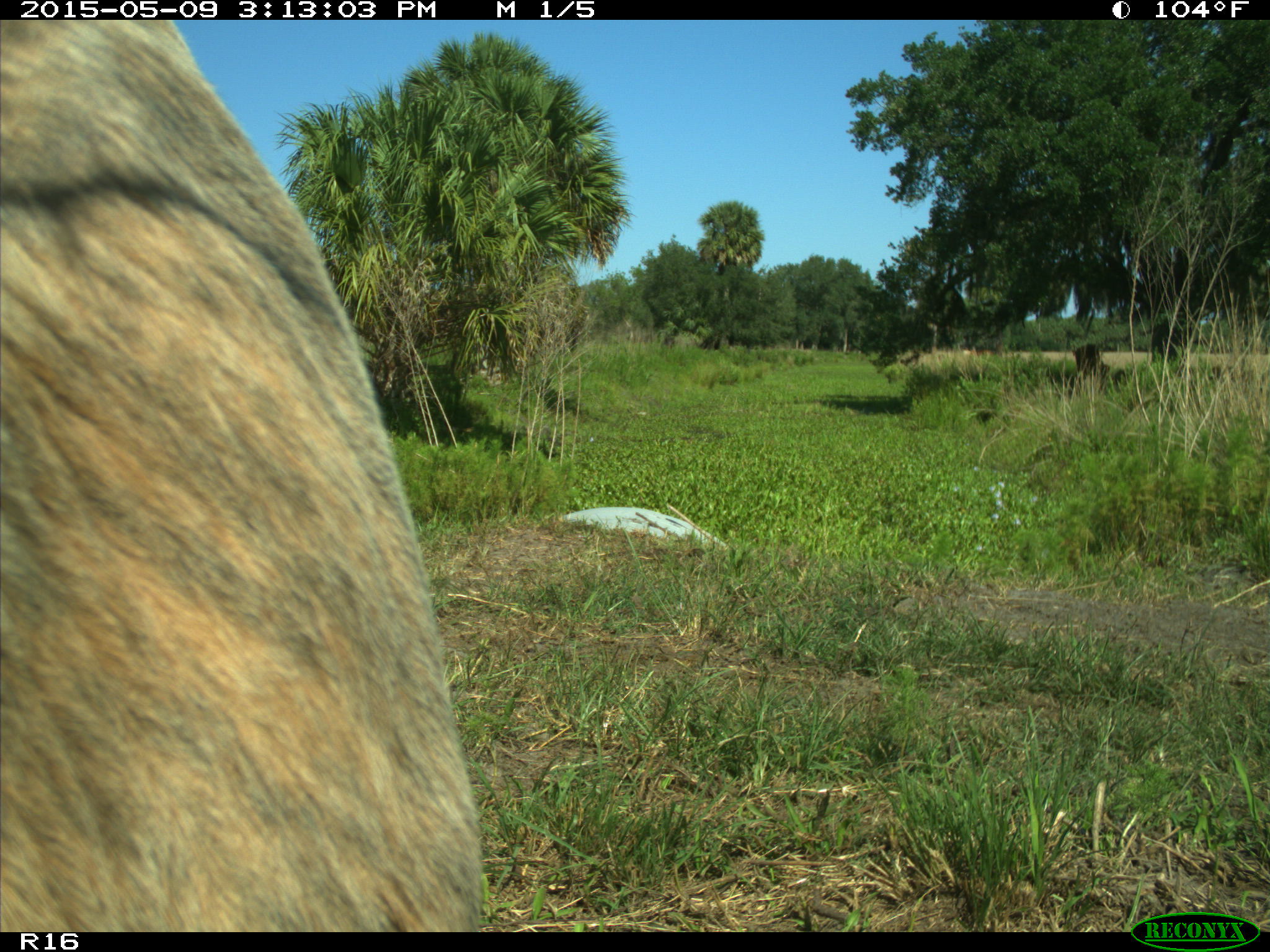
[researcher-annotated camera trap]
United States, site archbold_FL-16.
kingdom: Animalia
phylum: Chordata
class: Mammalia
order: Artiodactyla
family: Bovidae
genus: Bos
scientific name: Bos taurus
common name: domestic cow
Bos taurus (domestic cow).